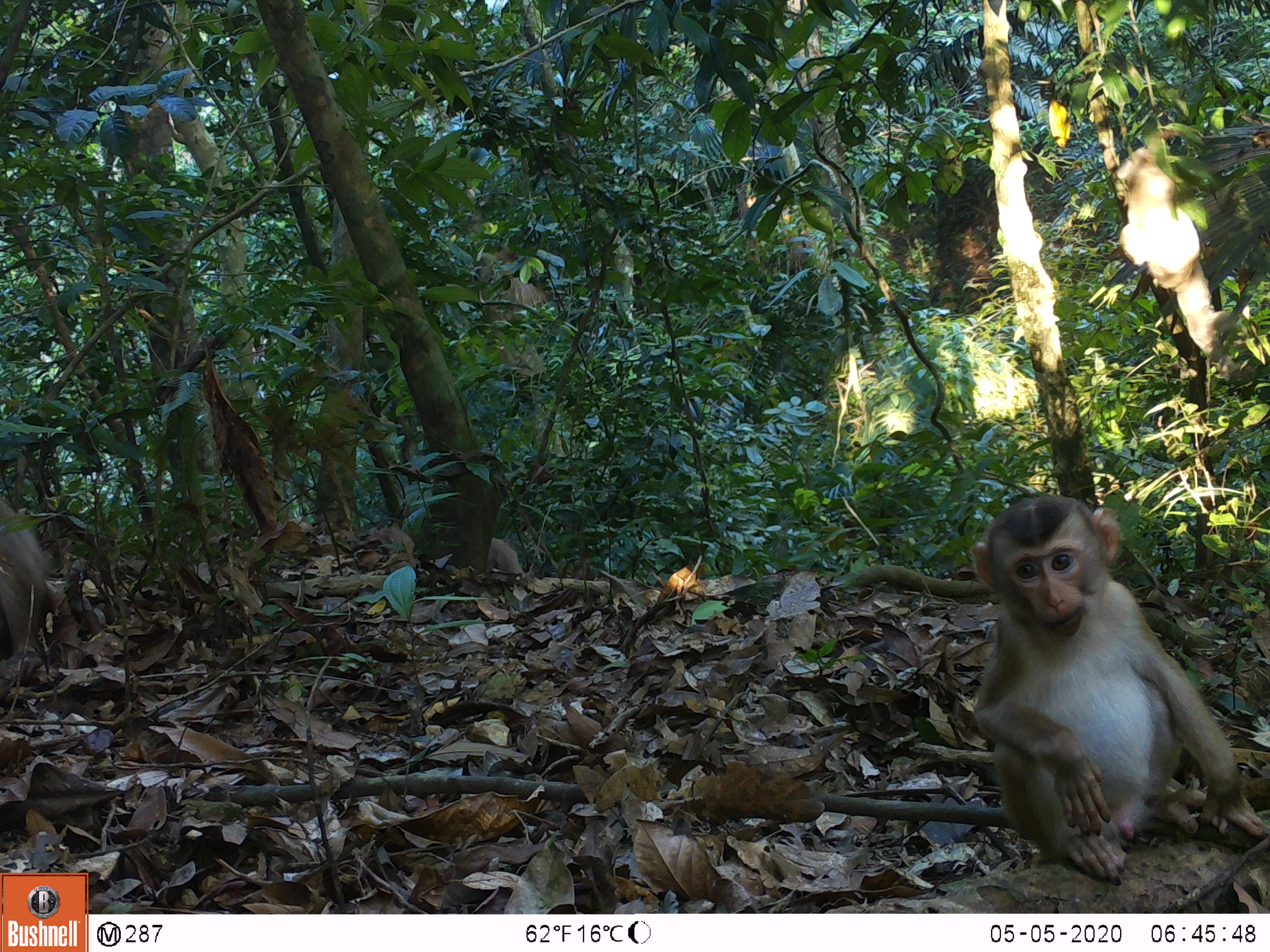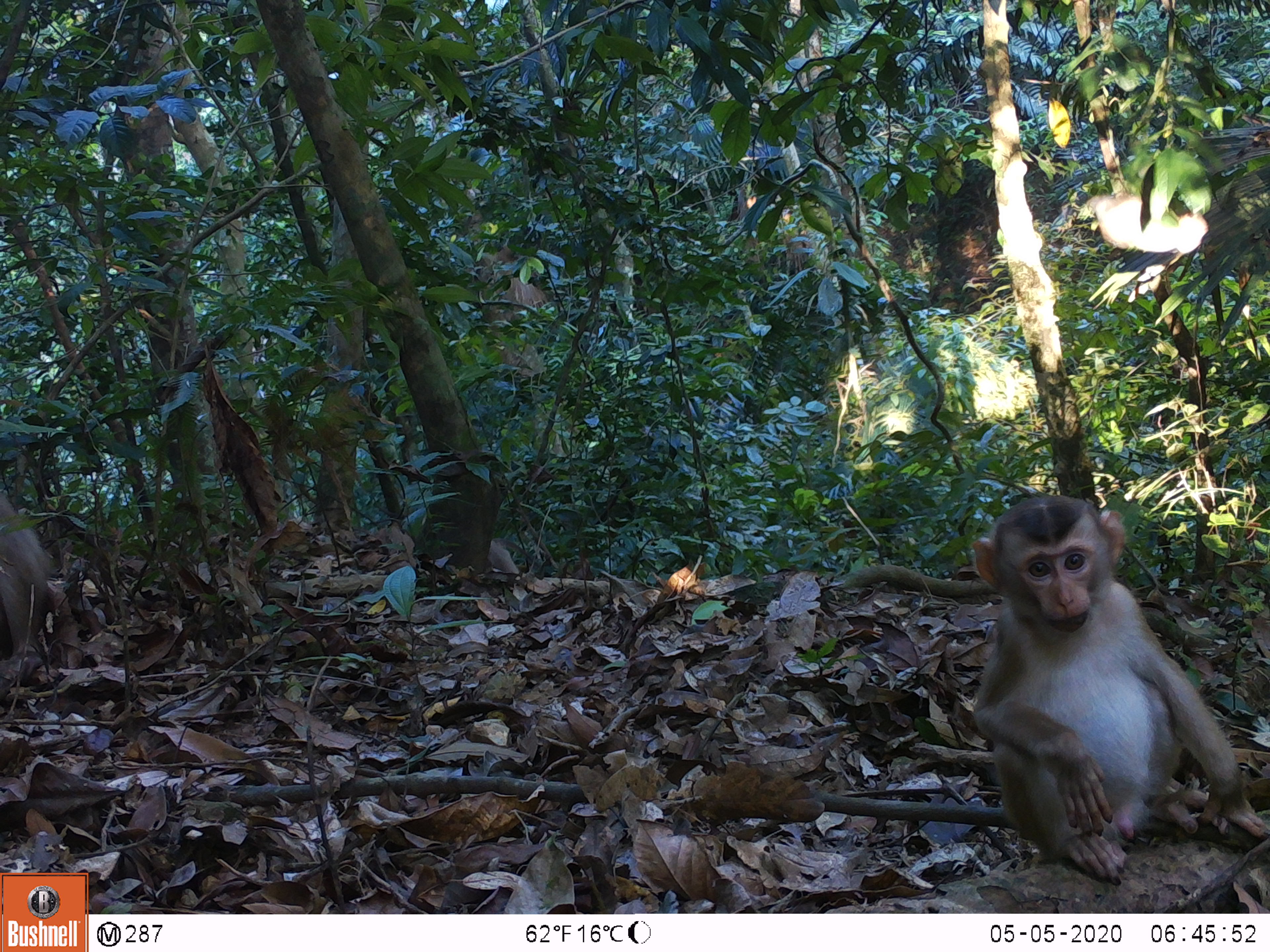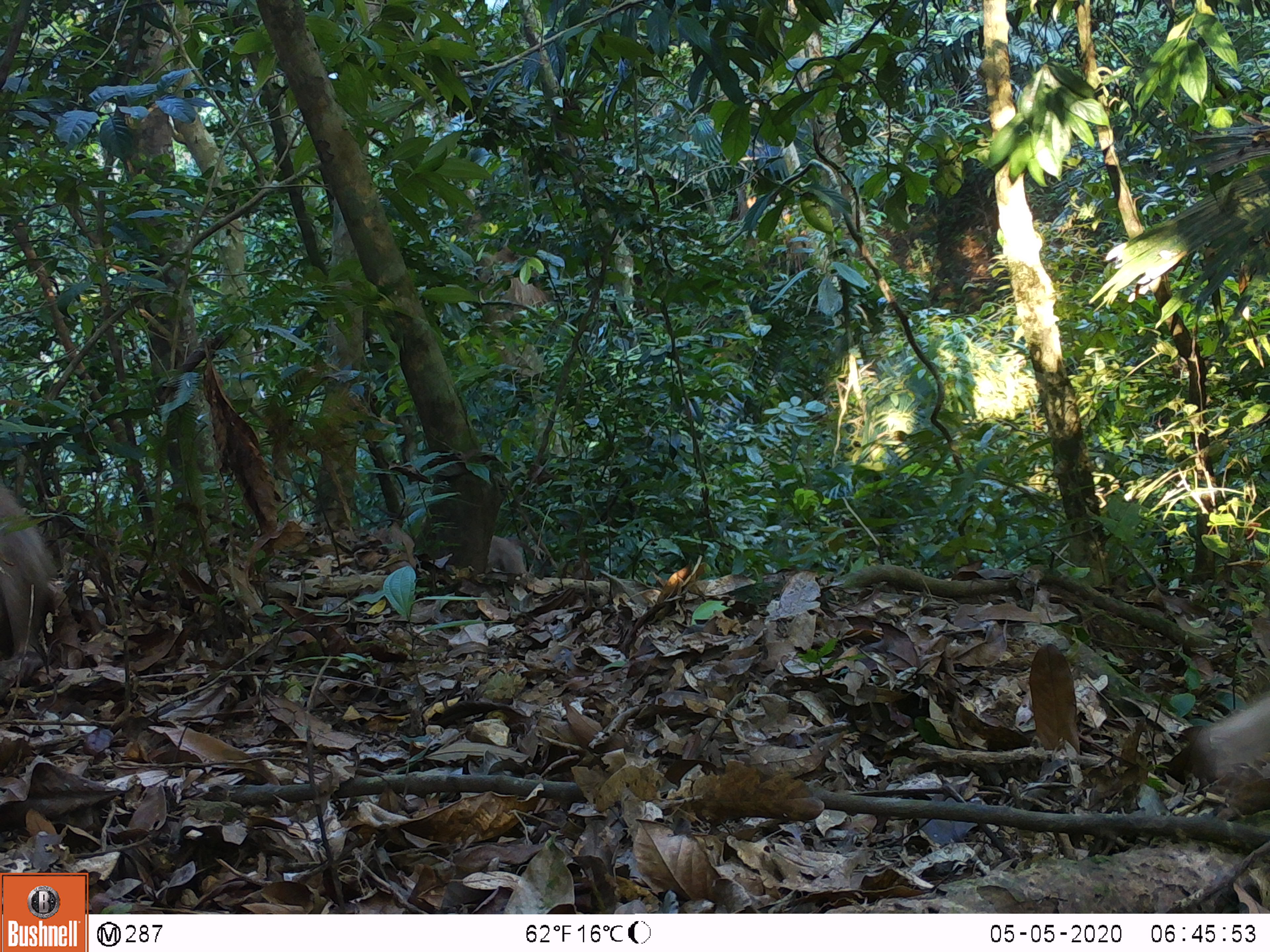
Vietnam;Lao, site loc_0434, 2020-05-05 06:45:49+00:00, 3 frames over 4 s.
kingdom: Animalia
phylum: Chordata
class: Mammalia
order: Primates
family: Cercopithecidae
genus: Macaca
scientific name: Macaca nemestrina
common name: pig-tailed macaque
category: pig tailed macaque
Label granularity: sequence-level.